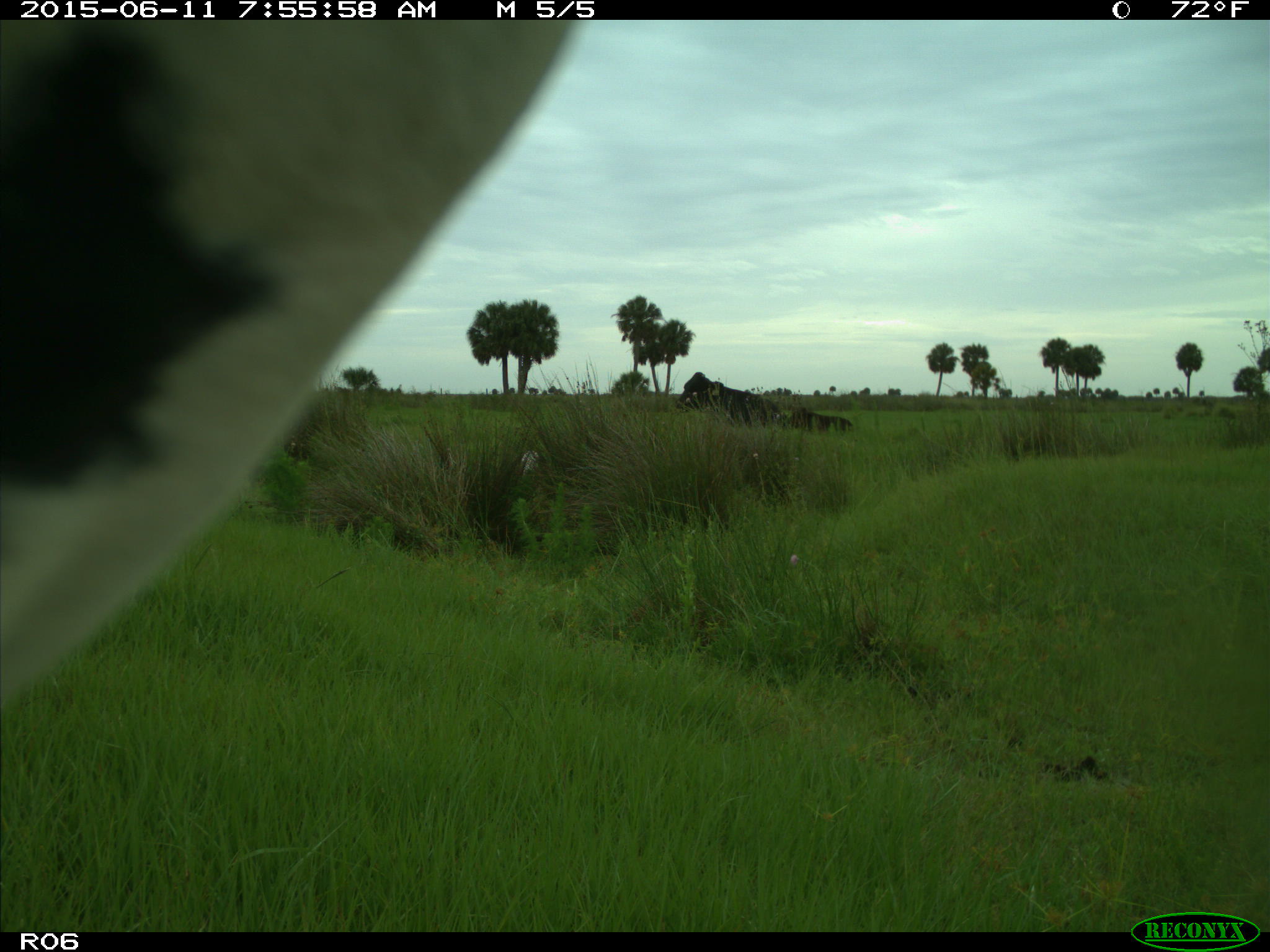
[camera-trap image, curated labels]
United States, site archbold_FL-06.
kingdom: Animalia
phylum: Chordata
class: Mammalia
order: Artiodactyla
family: Bovidae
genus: Bos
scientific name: Bos taurus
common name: domestic cow